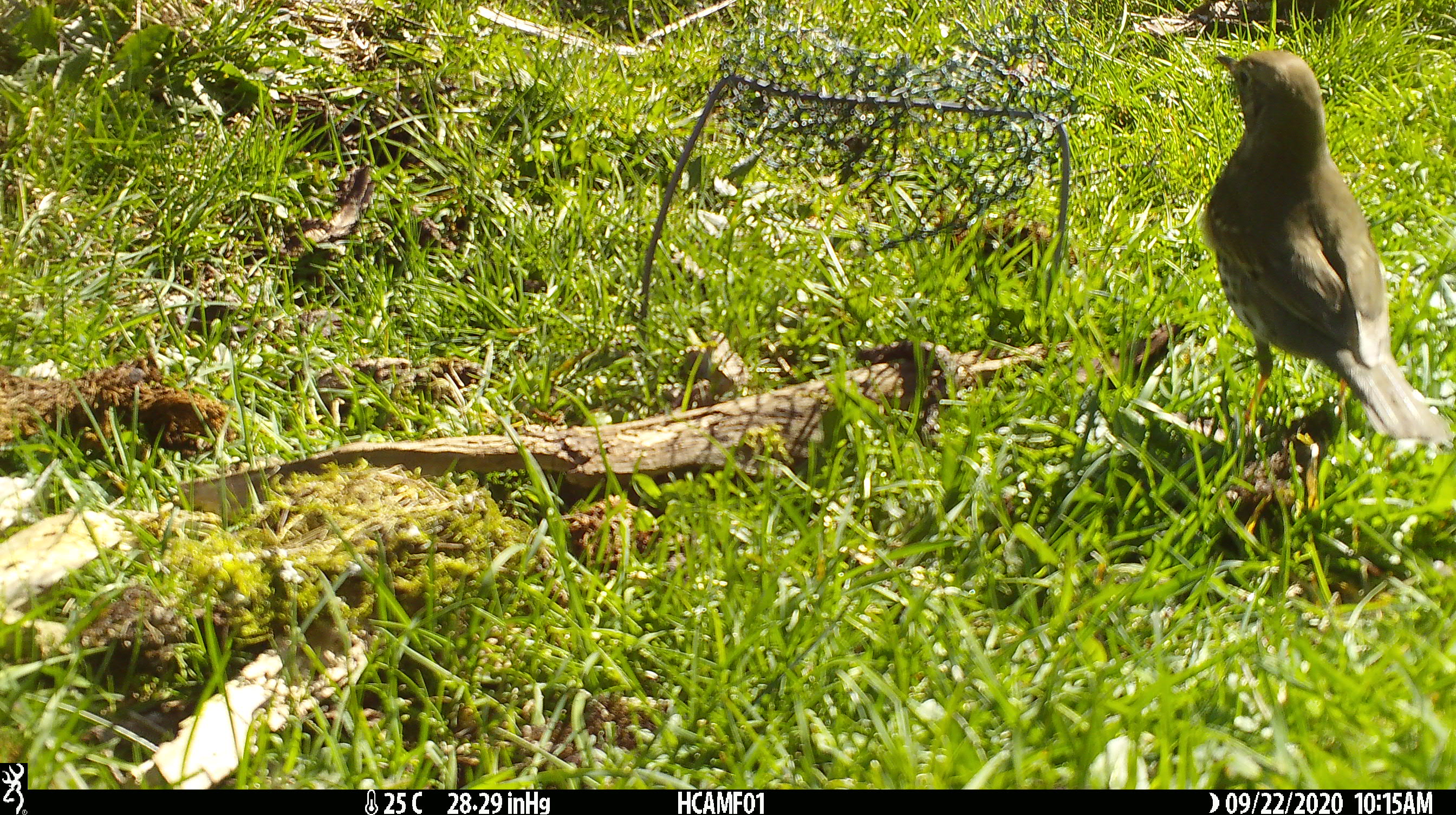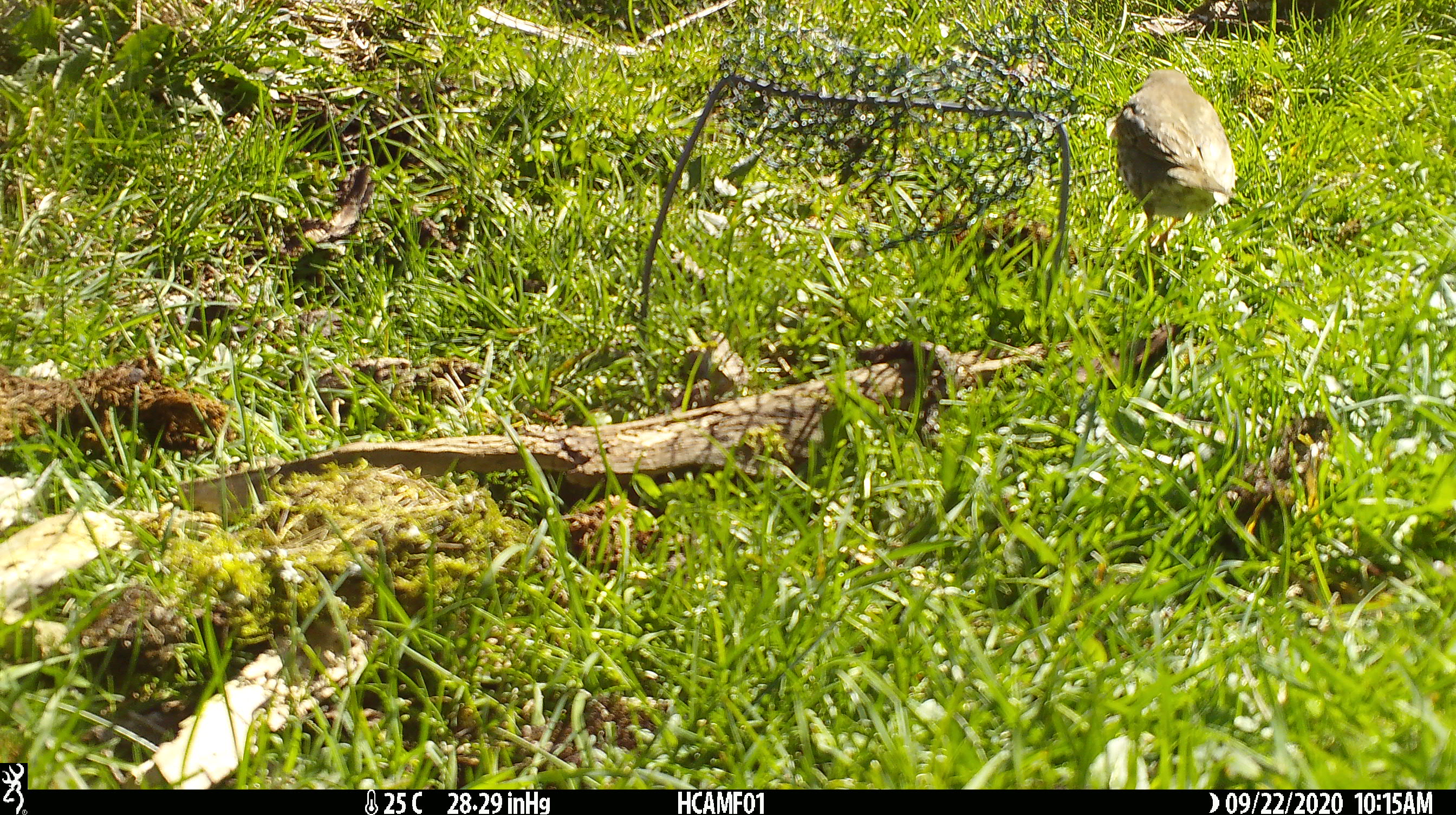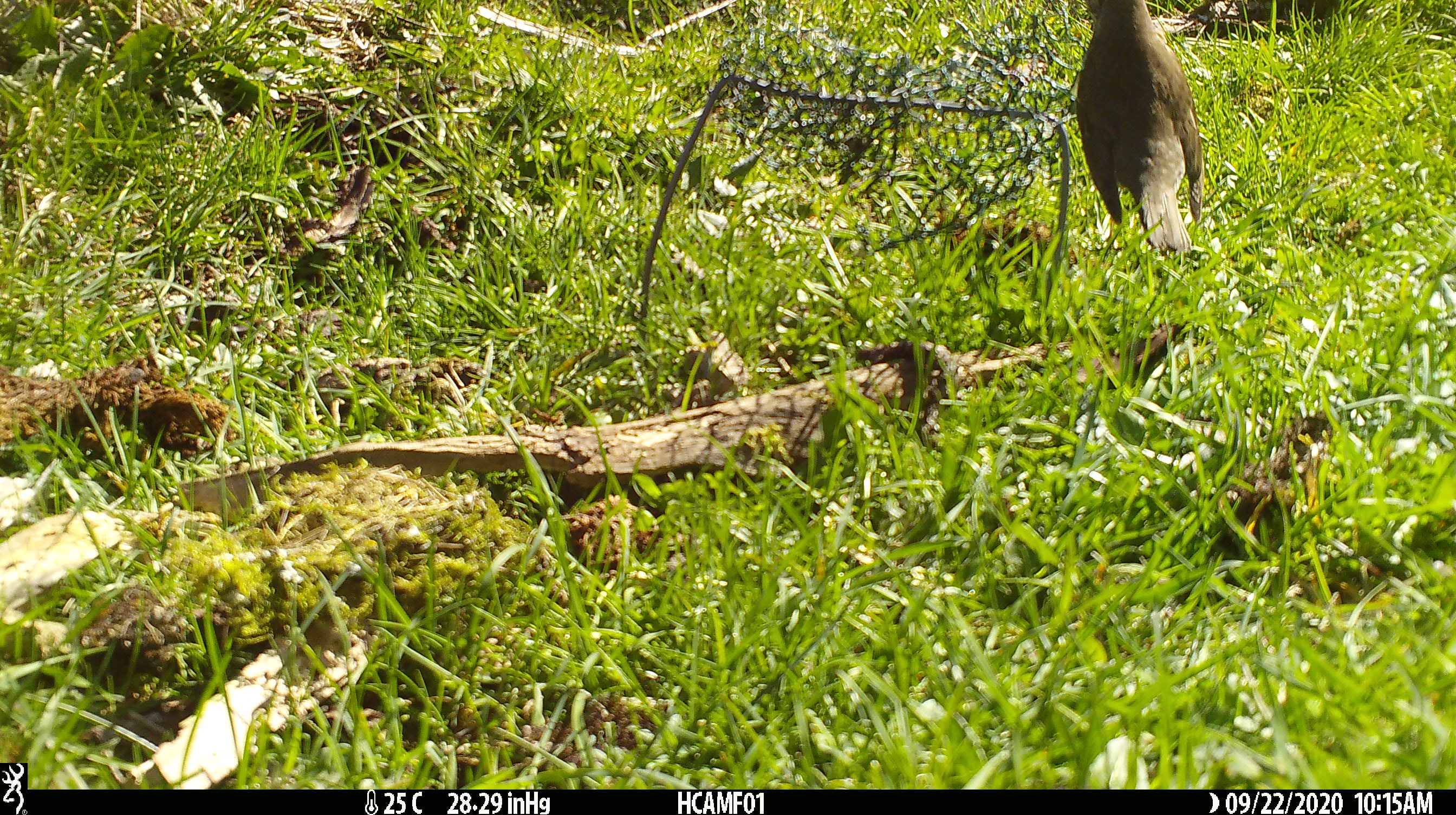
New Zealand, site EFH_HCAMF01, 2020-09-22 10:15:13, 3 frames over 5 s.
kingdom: Animalia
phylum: Chordata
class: Aves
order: Passeriformes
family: Turdidae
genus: Turdus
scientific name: Turdus philomelos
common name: song thrush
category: thrush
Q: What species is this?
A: Thrush (song thrush) (Turdus philomelos).